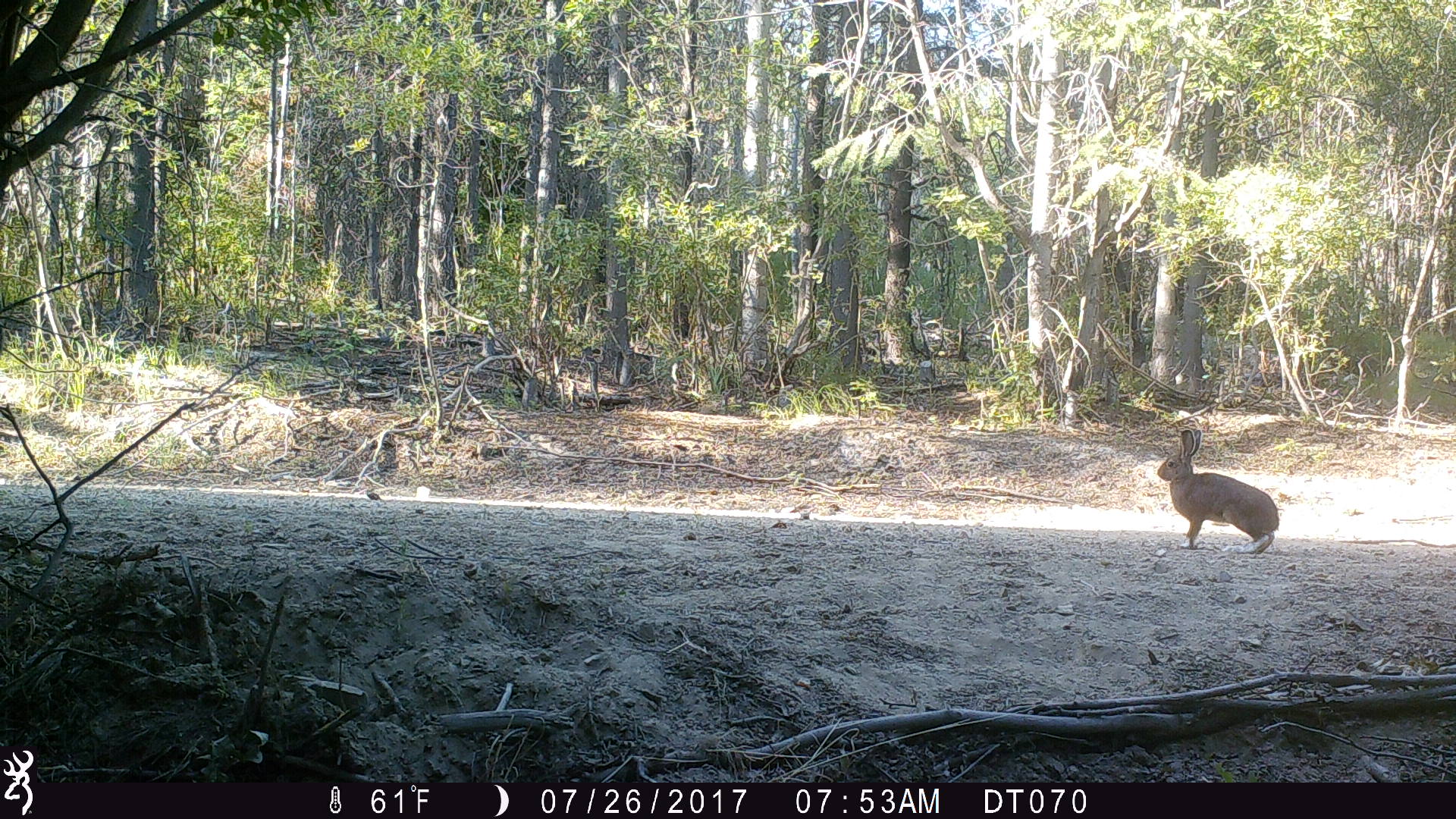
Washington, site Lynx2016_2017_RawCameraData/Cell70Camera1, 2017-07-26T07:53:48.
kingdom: Animalia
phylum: Chordata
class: Mammalia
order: Lagomorpha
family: Leporidae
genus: Lepus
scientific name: Lepus americanus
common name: snowshoe hare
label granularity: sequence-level